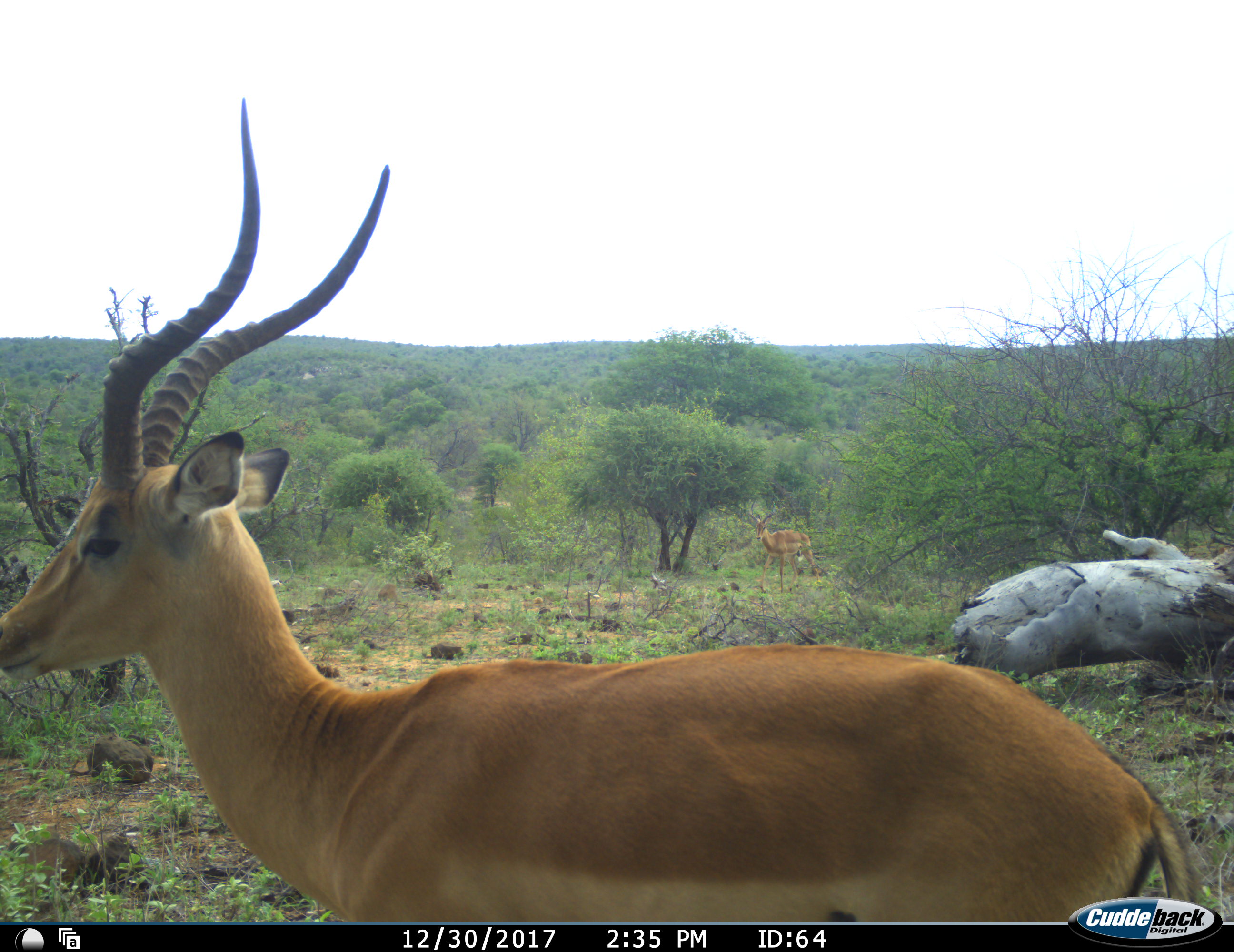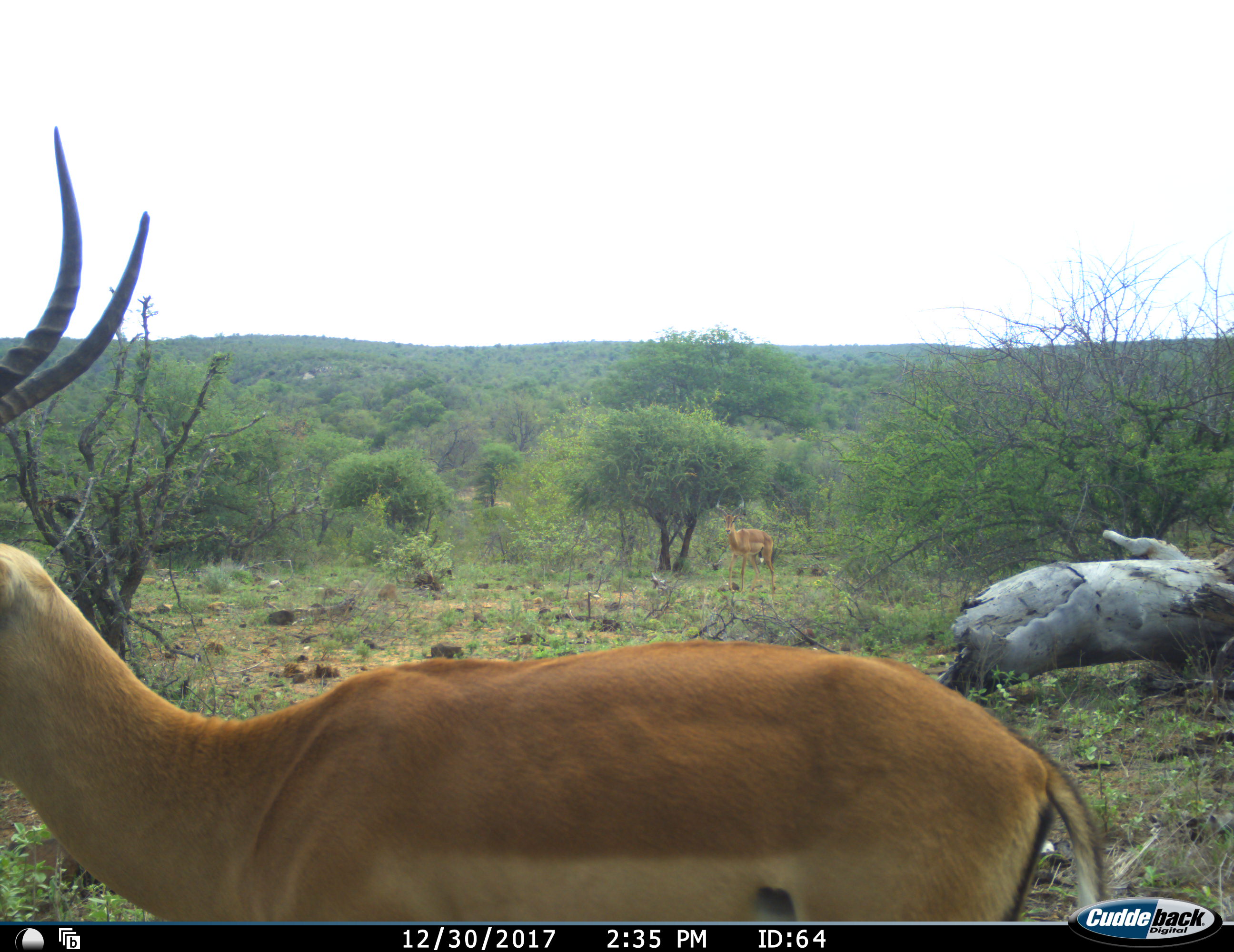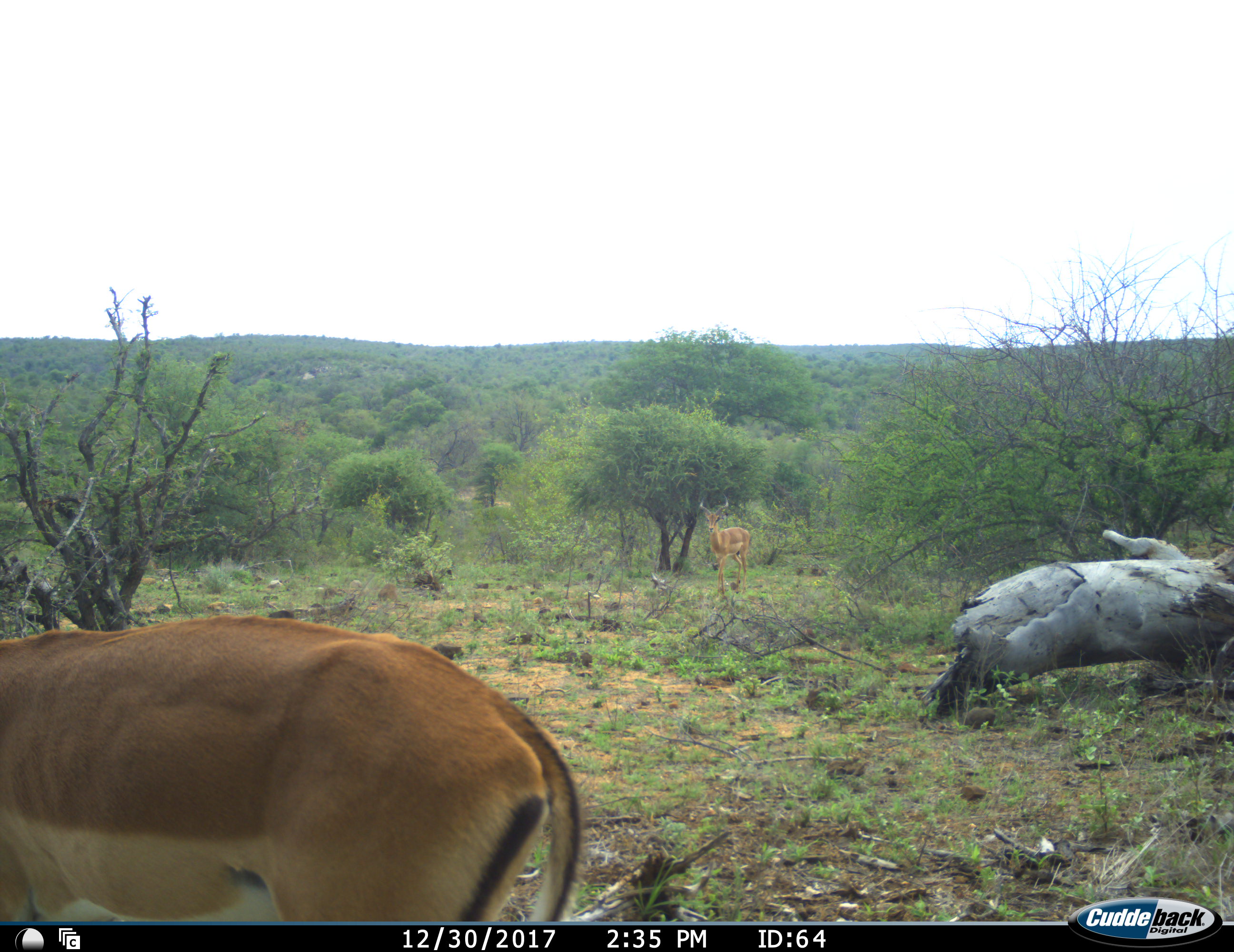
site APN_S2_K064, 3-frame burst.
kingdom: Animalia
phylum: Chordata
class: Mammalia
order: Artiodactyla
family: Bovidae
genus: Aepyceros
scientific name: Aepyceros melampus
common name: impala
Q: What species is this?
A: Impala (Aepyceros melampus).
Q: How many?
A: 2.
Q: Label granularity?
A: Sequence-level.